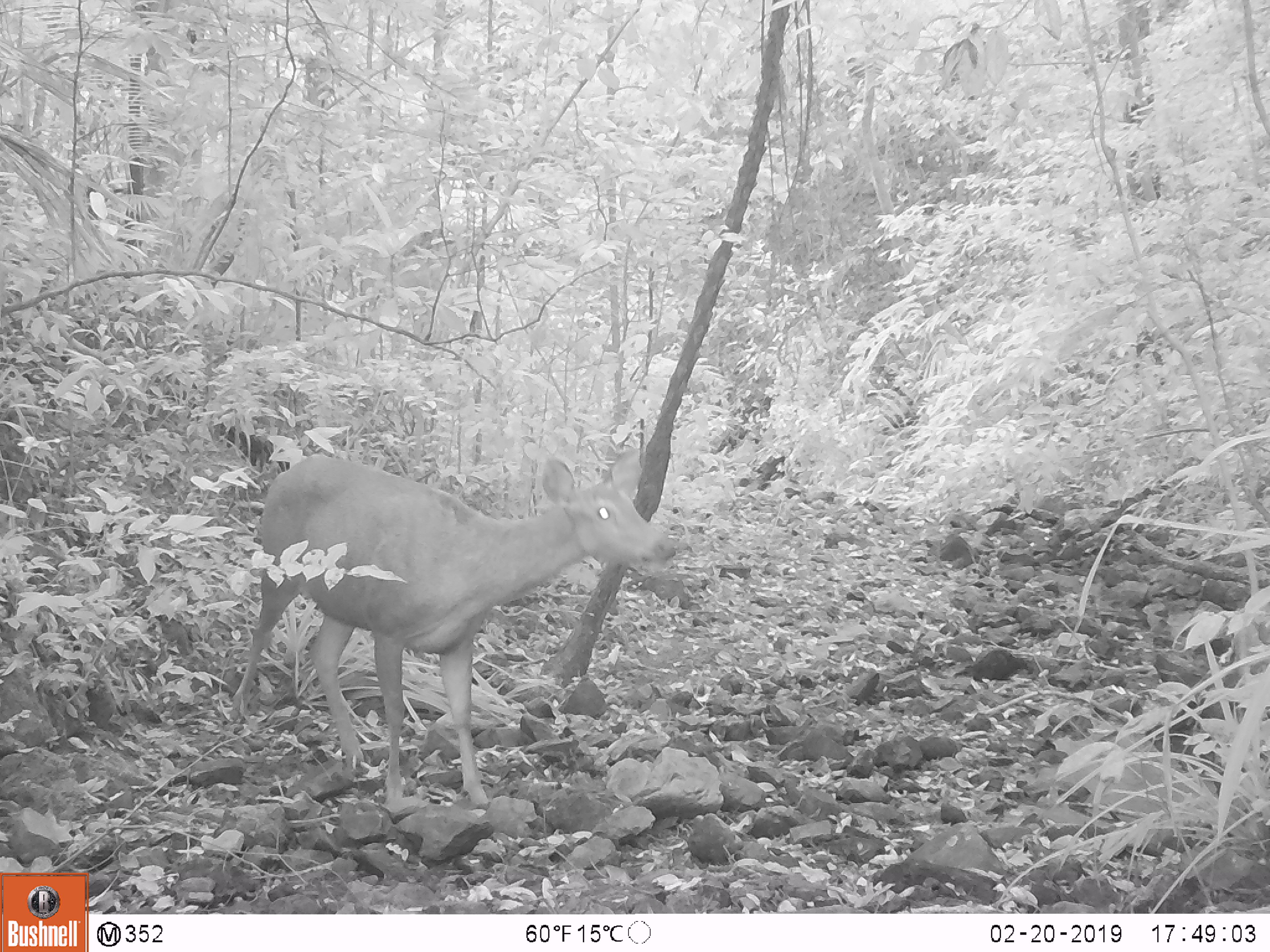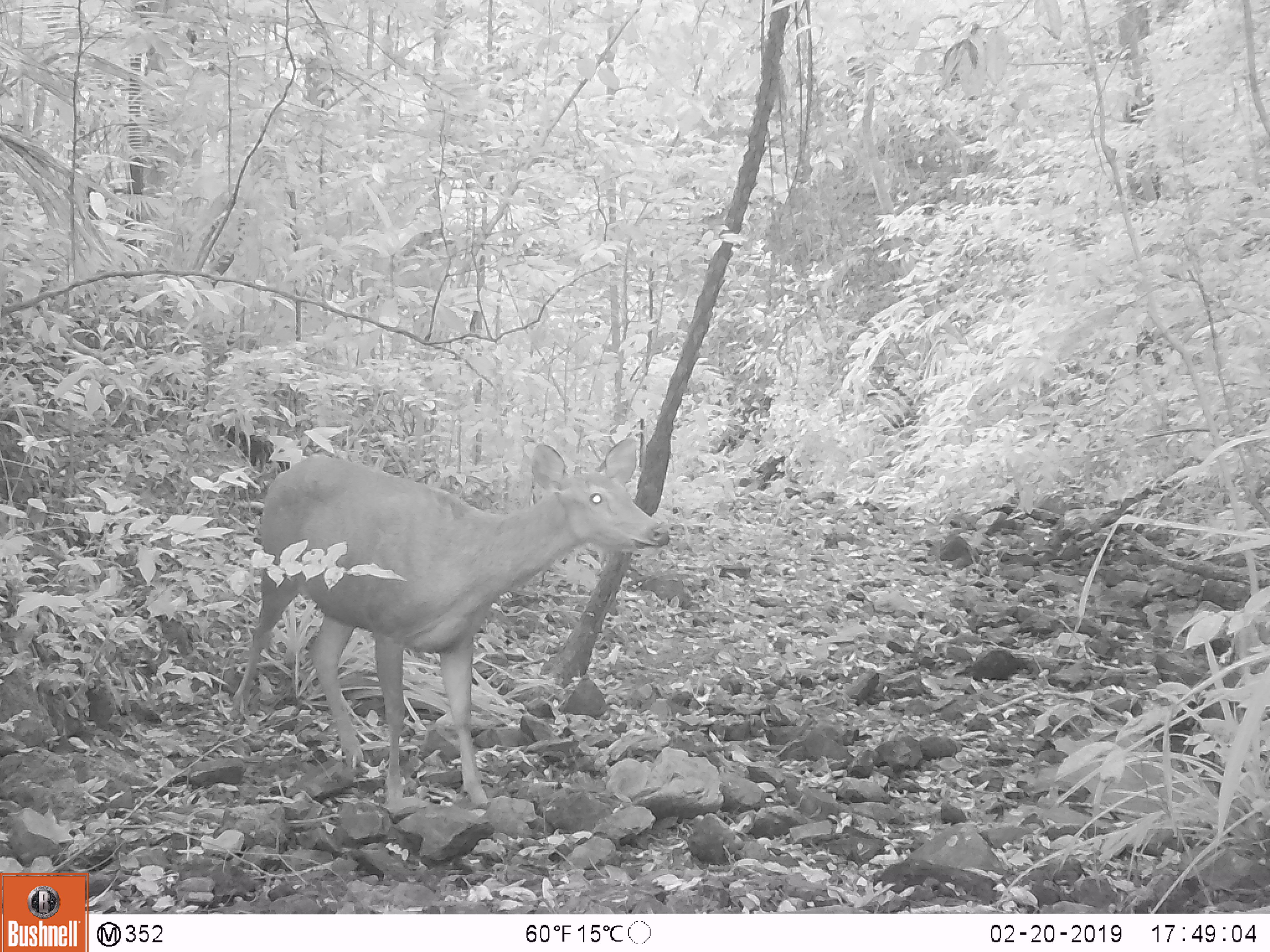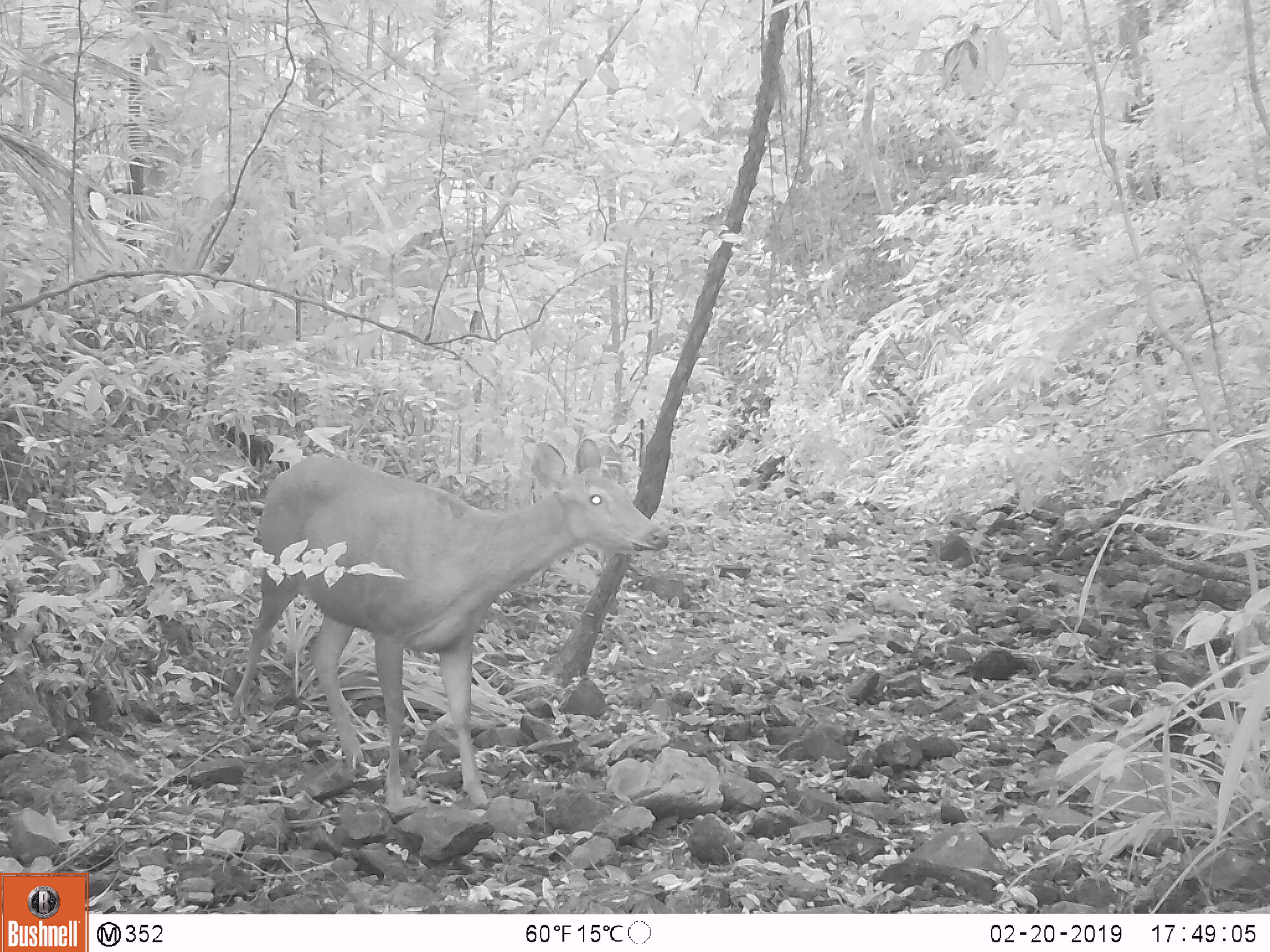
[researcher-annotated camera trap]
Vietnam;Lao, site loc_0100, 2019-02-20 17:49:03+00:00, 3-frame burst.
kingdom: Animalia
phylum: Chordata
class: Mammalia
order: Artiodactyla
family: Cervidae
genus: Rusa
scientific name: Rusa unicolor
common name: sambar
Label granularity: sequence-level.